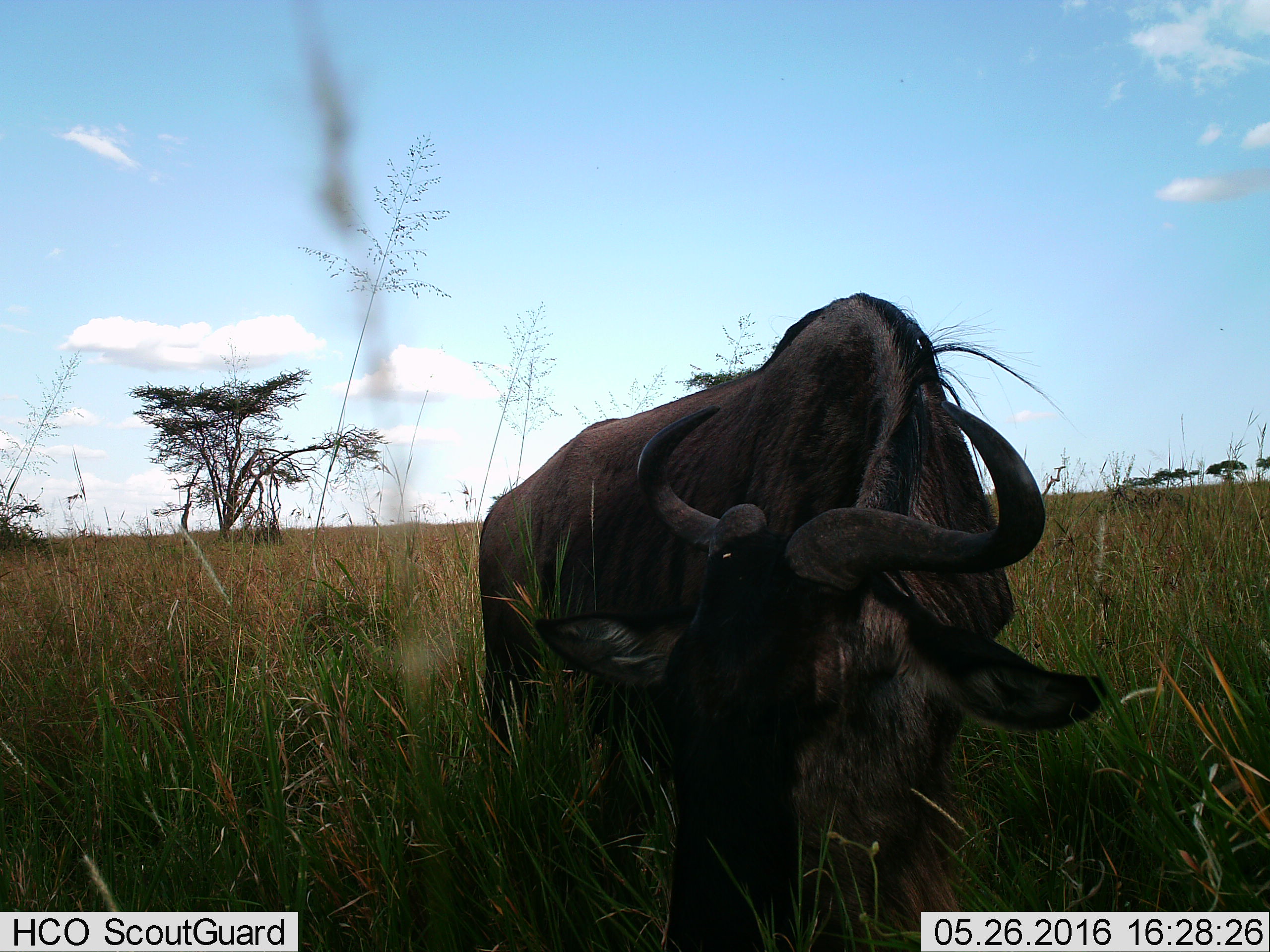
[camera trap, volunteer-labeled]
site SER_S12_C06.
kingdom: Animalia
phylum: Chordata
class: Mammalia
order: Artiodactyla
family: Bovidae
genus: Connochaetes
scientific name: Connochaetes taurinus taurinus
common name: blue wildebeest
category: wildebeestblue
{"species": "wildebeestblue (blue wildebeest) (Connochaetes taurinus taurinus)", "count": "1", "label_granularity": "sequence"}